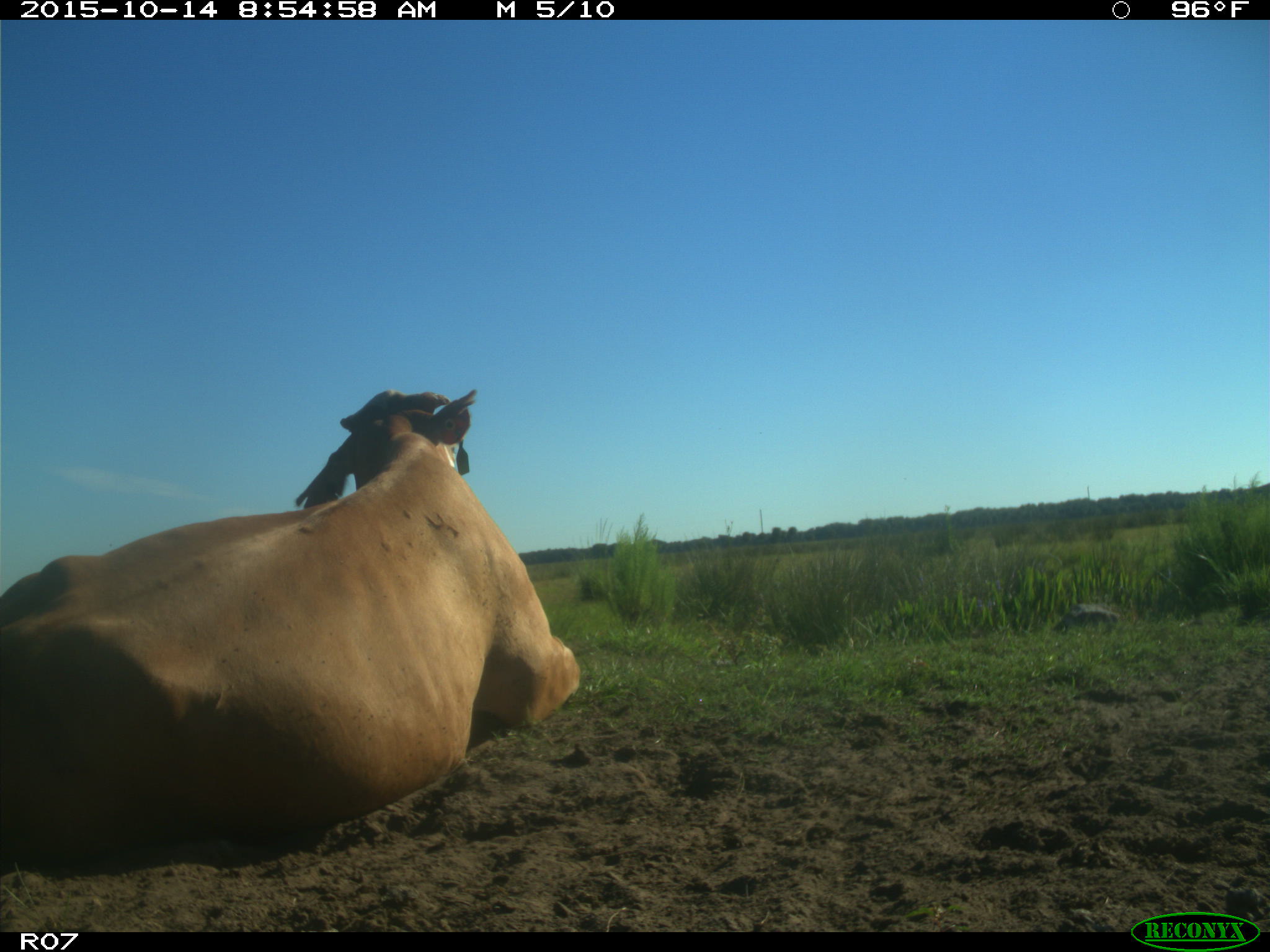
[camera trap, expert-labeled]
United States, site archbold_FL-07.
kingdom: Animalia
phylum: Chordata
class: Mammalia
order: Artiodactyla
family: Bovidae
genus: Bos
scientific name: Bos taurus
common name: domestic cow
Bos taurus (domestic cow).